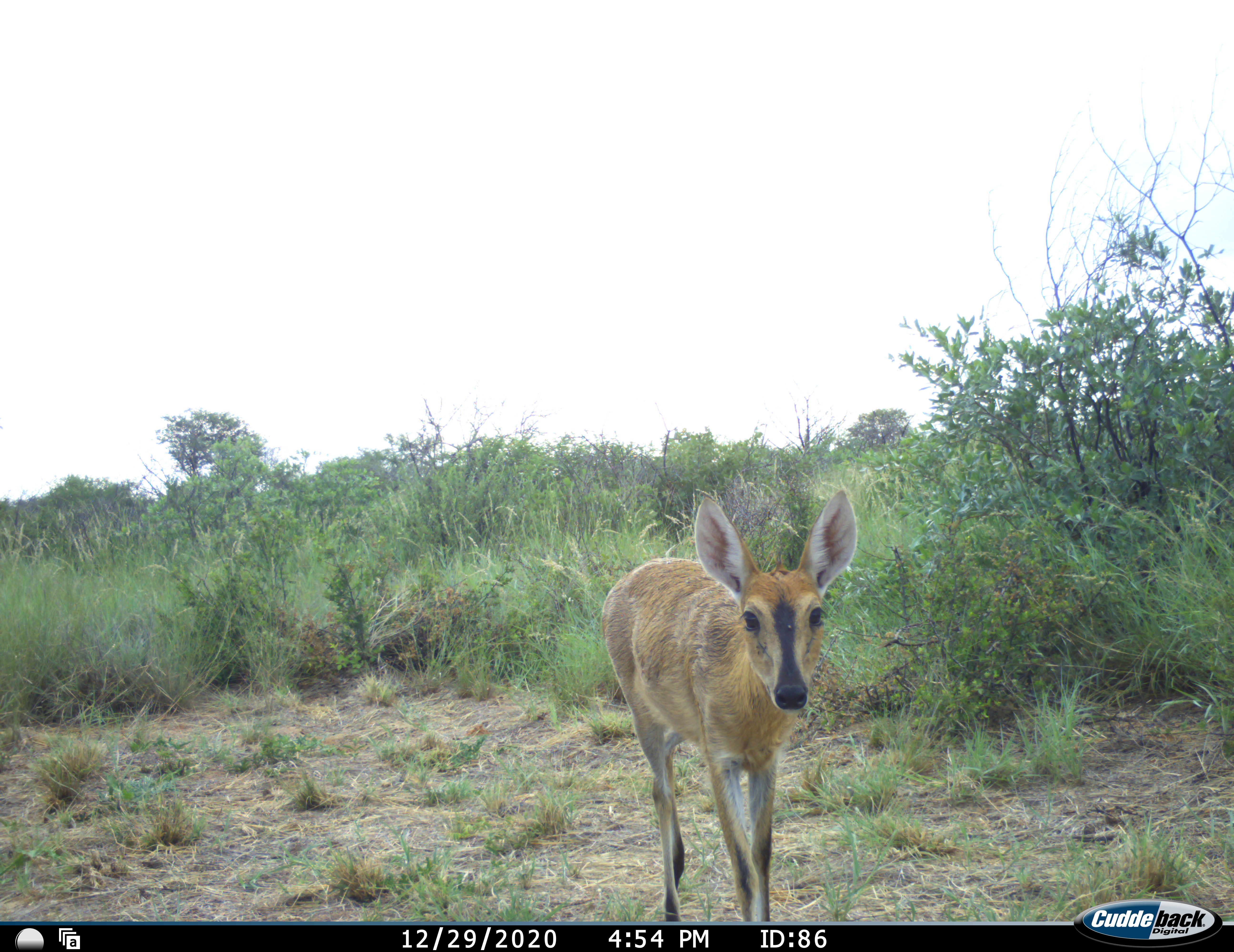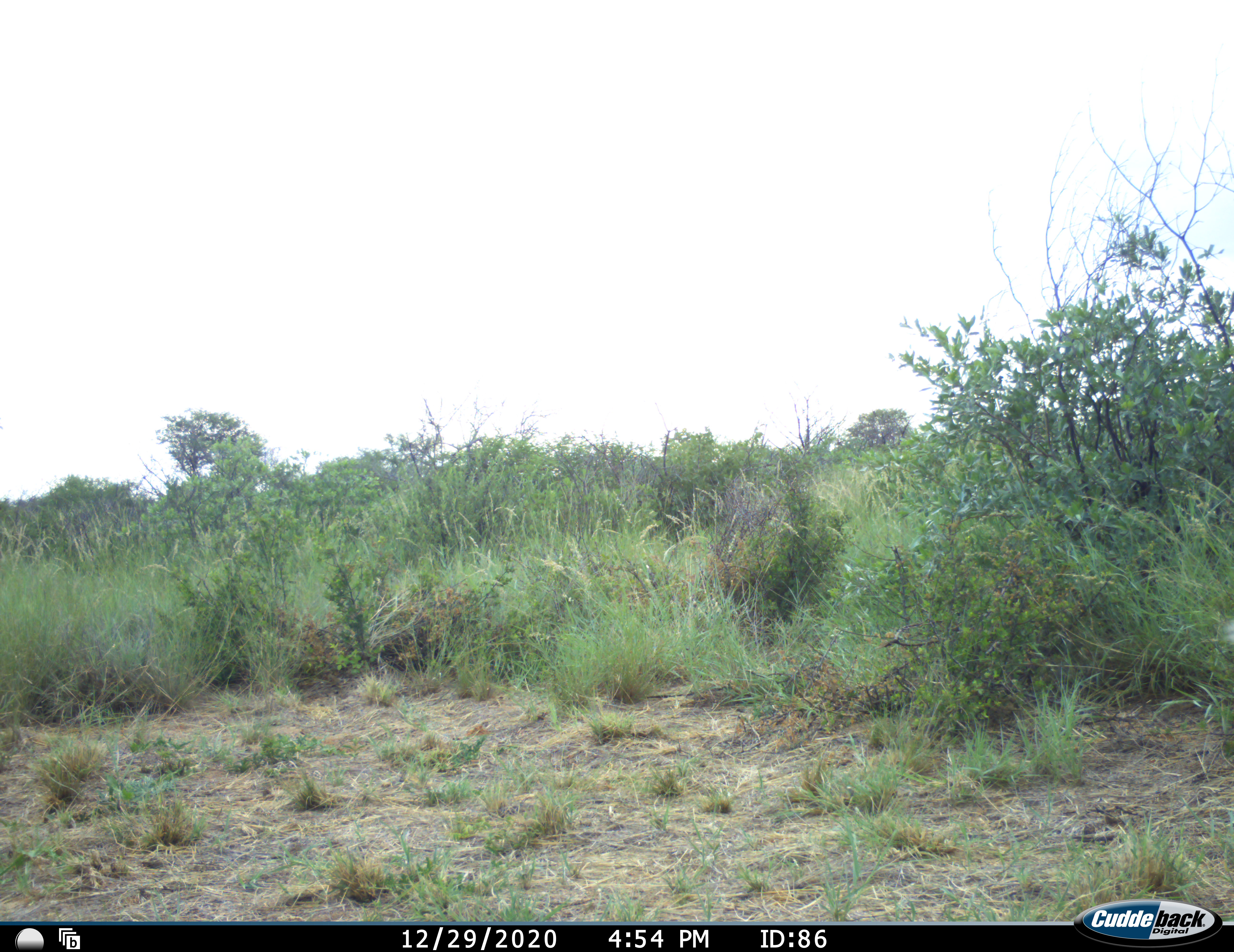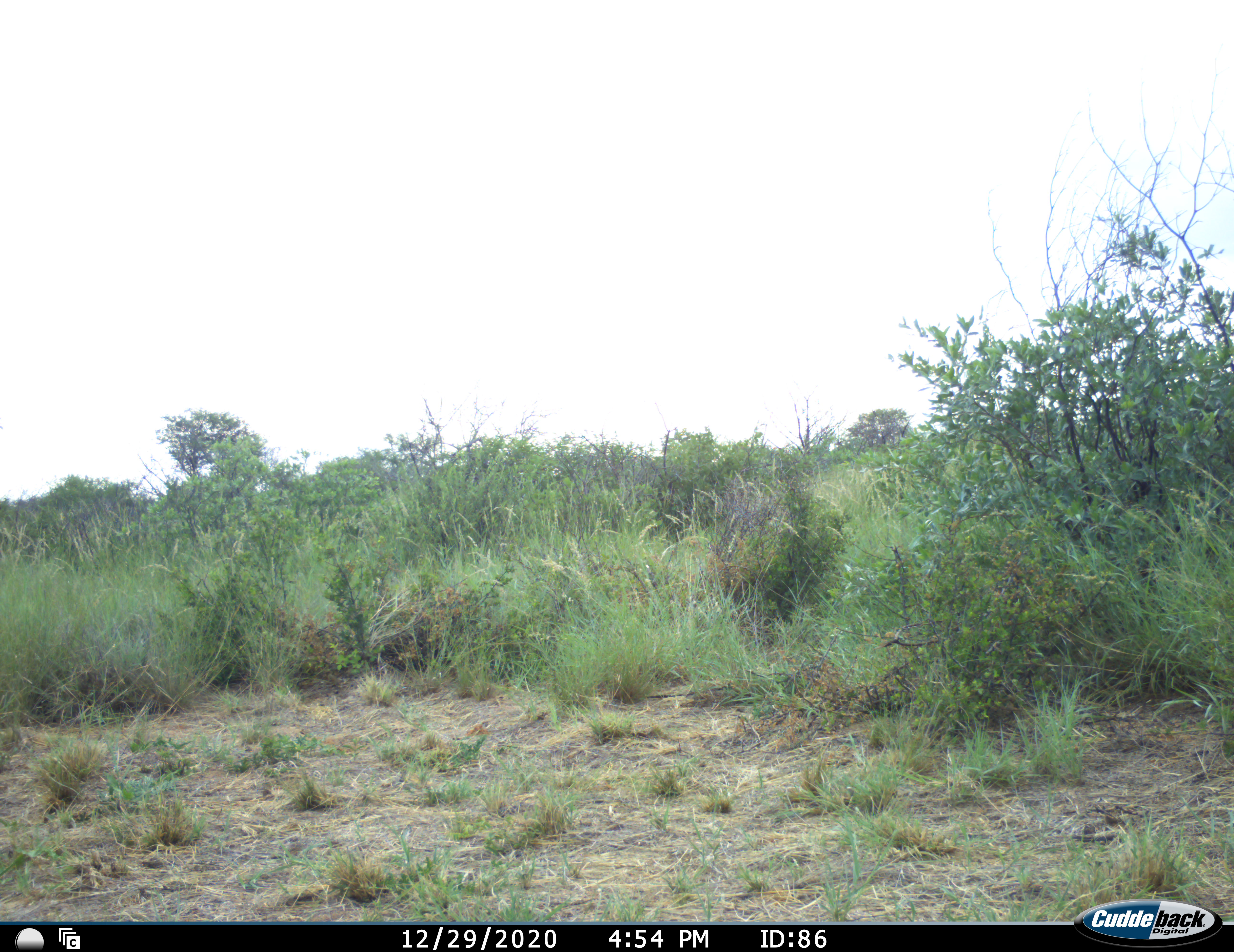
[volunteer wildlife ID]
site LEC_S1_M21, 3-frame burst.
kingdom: Animalia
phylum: Chordata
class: Mammalia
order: Artiodactyla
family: Bovidae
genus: Sylvicapra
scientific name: Sylvicapra grimmia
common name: common duiker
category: duikercommongrey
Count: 1.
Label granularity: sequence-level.